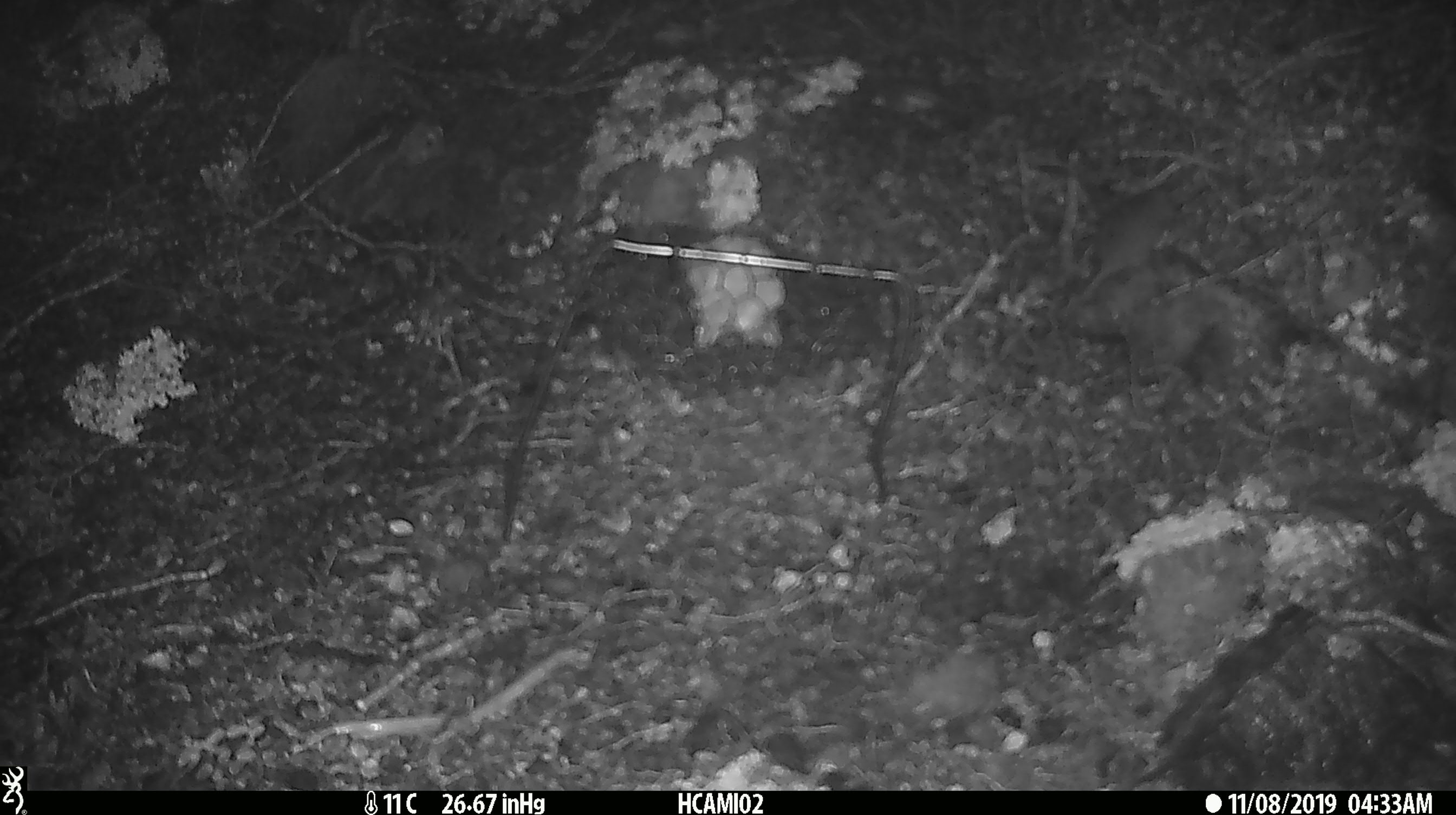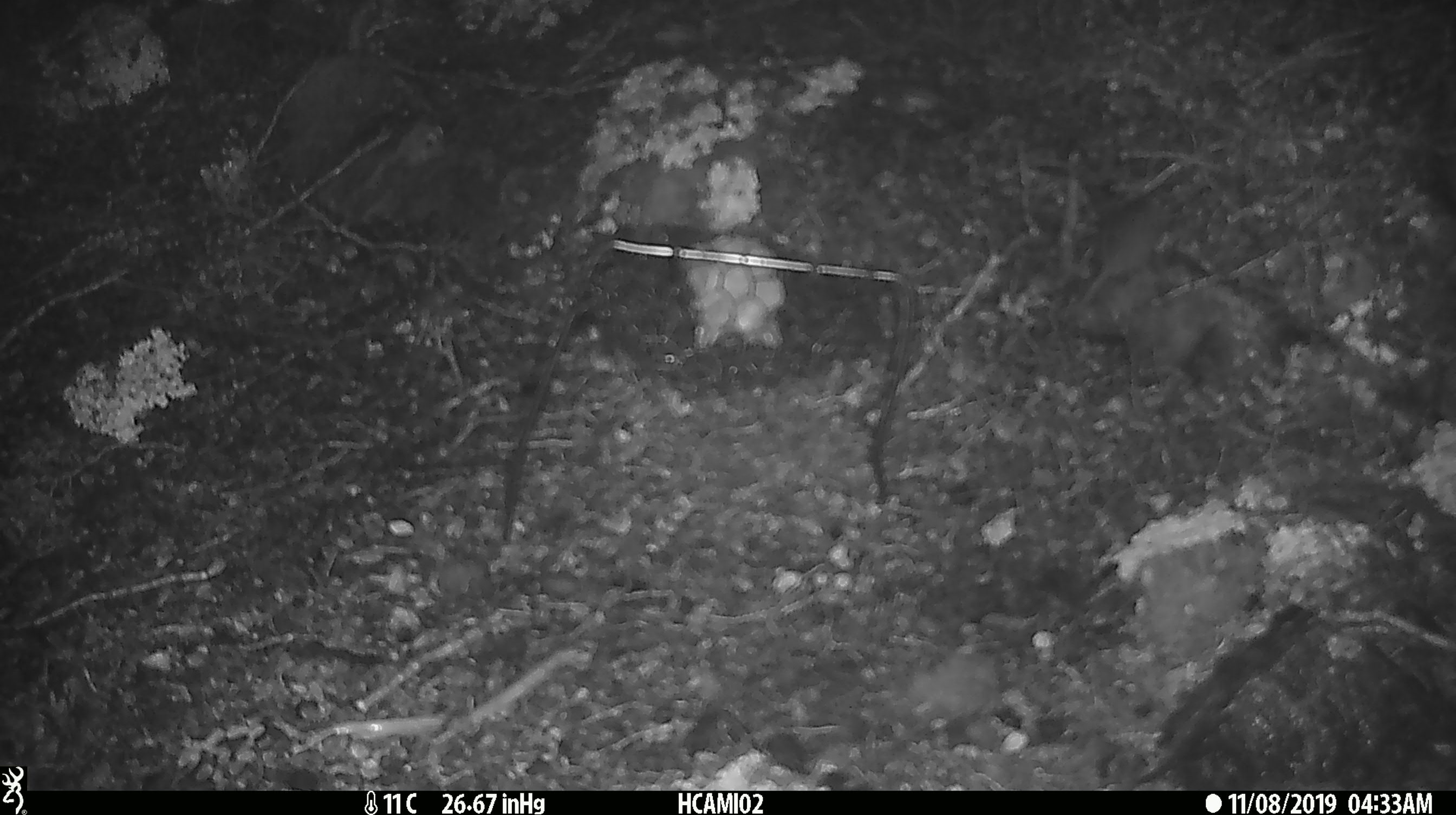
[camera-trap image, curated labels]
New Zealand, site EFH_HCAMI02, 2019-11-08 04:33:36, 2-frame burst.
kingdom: Animalia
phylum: Chordata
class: Mammalia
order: Rodentia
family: Muridae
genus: Mus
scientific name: Mus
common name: mouse